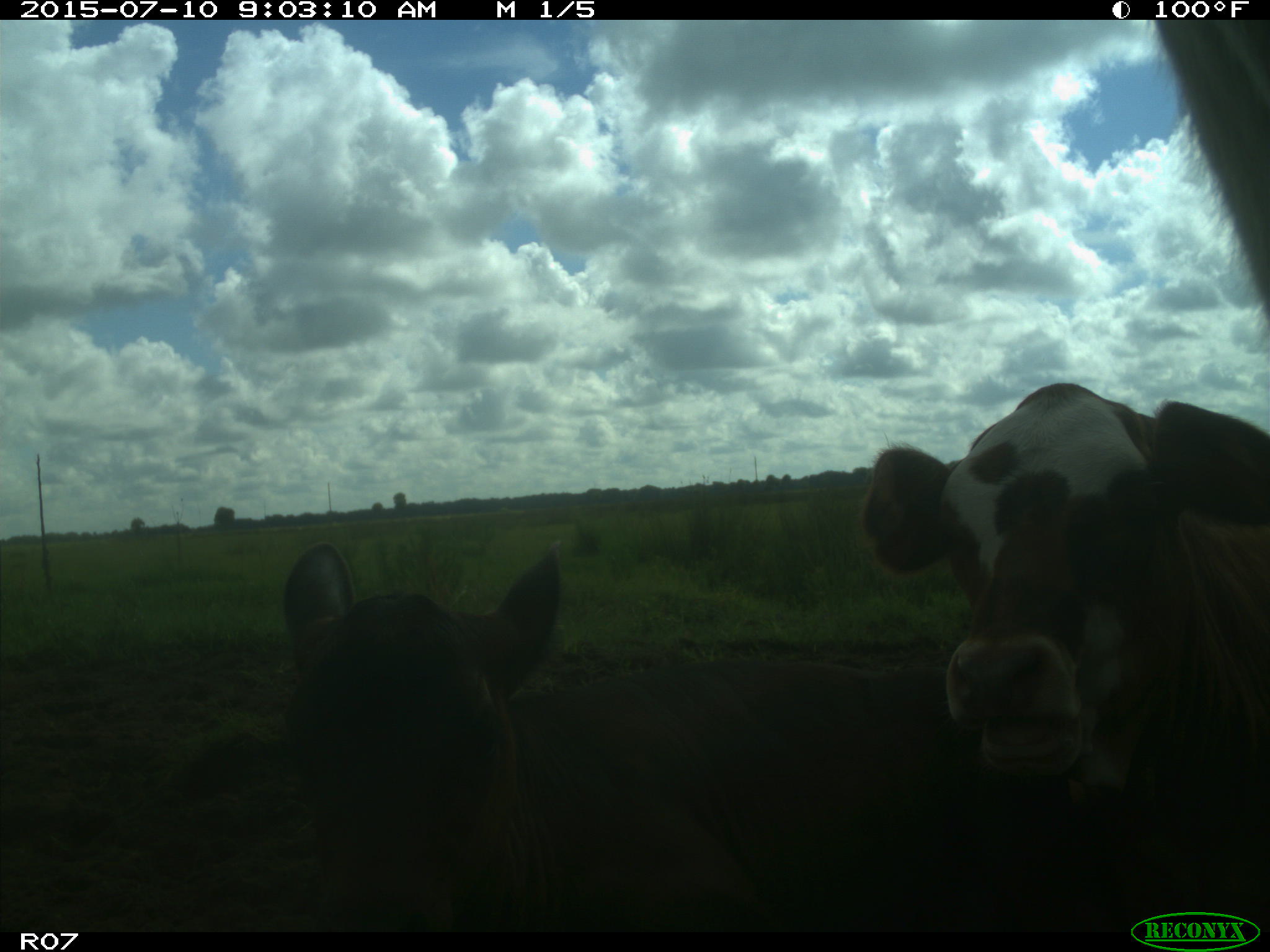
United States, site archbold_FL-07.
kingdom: Animalia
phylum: Chordata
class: Mammalia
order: Artiodactyla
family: Bovidae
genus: Bos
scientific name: Bos taurus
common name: domestic cow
Bos taurus (domestic cow).